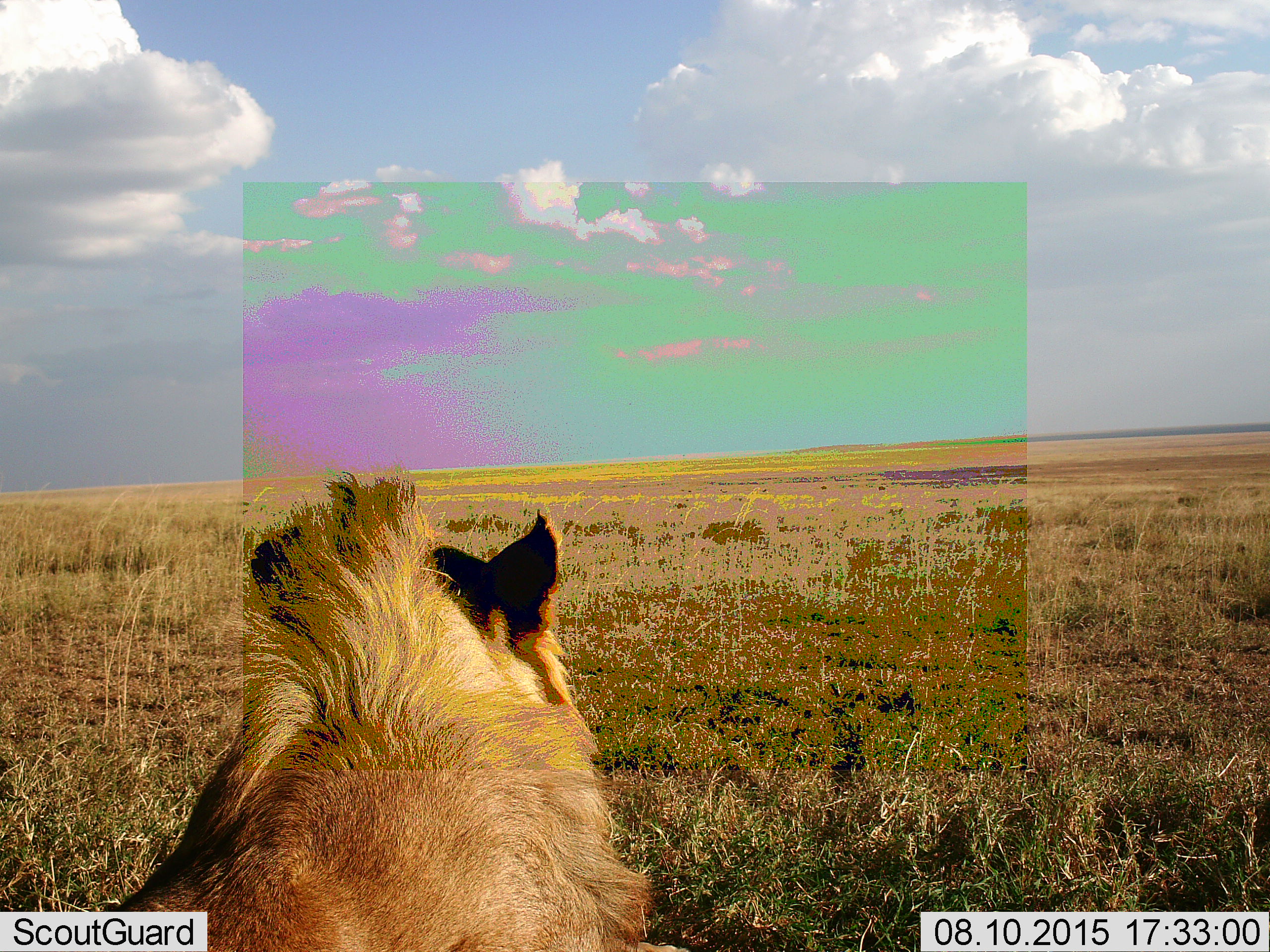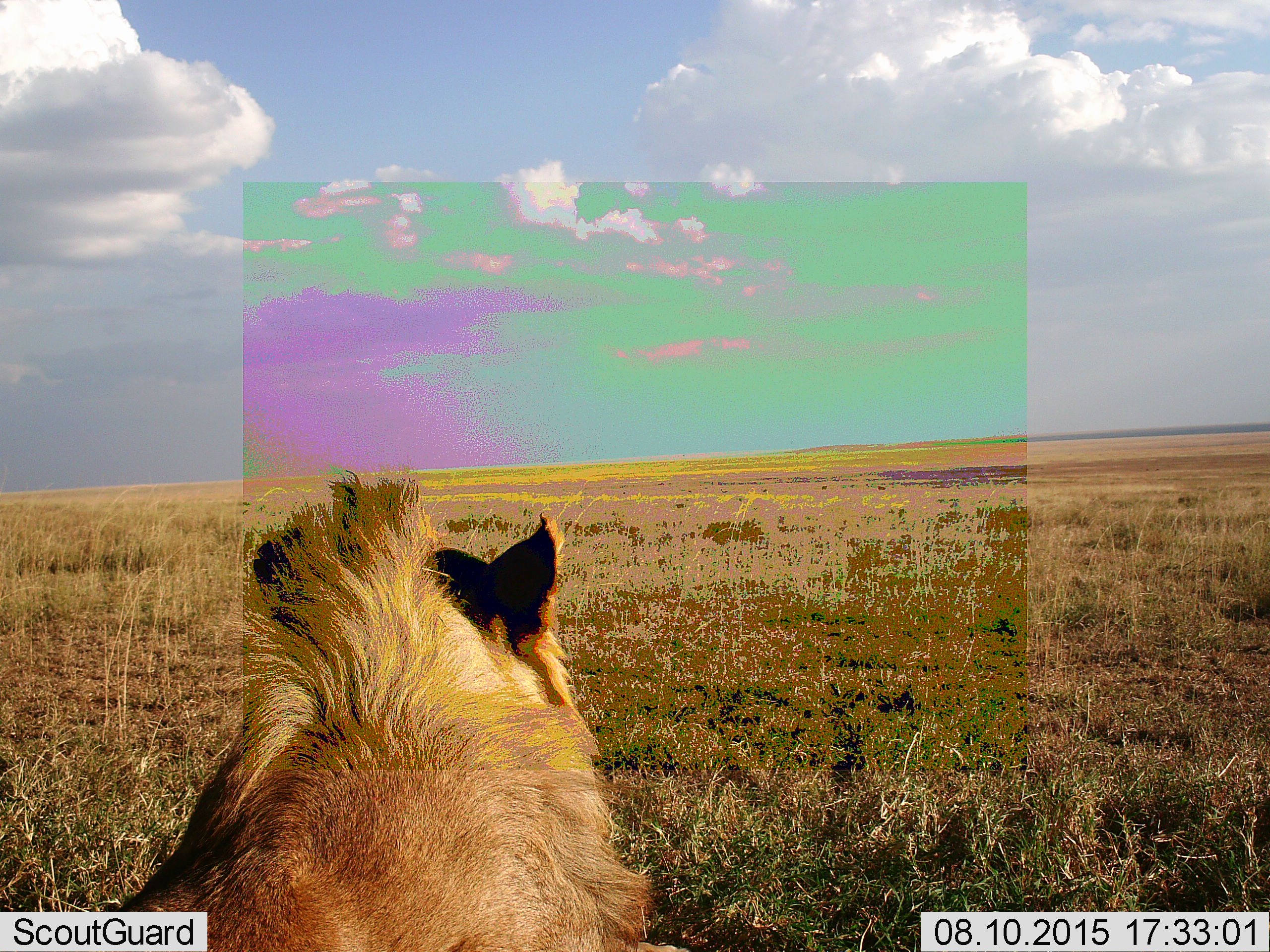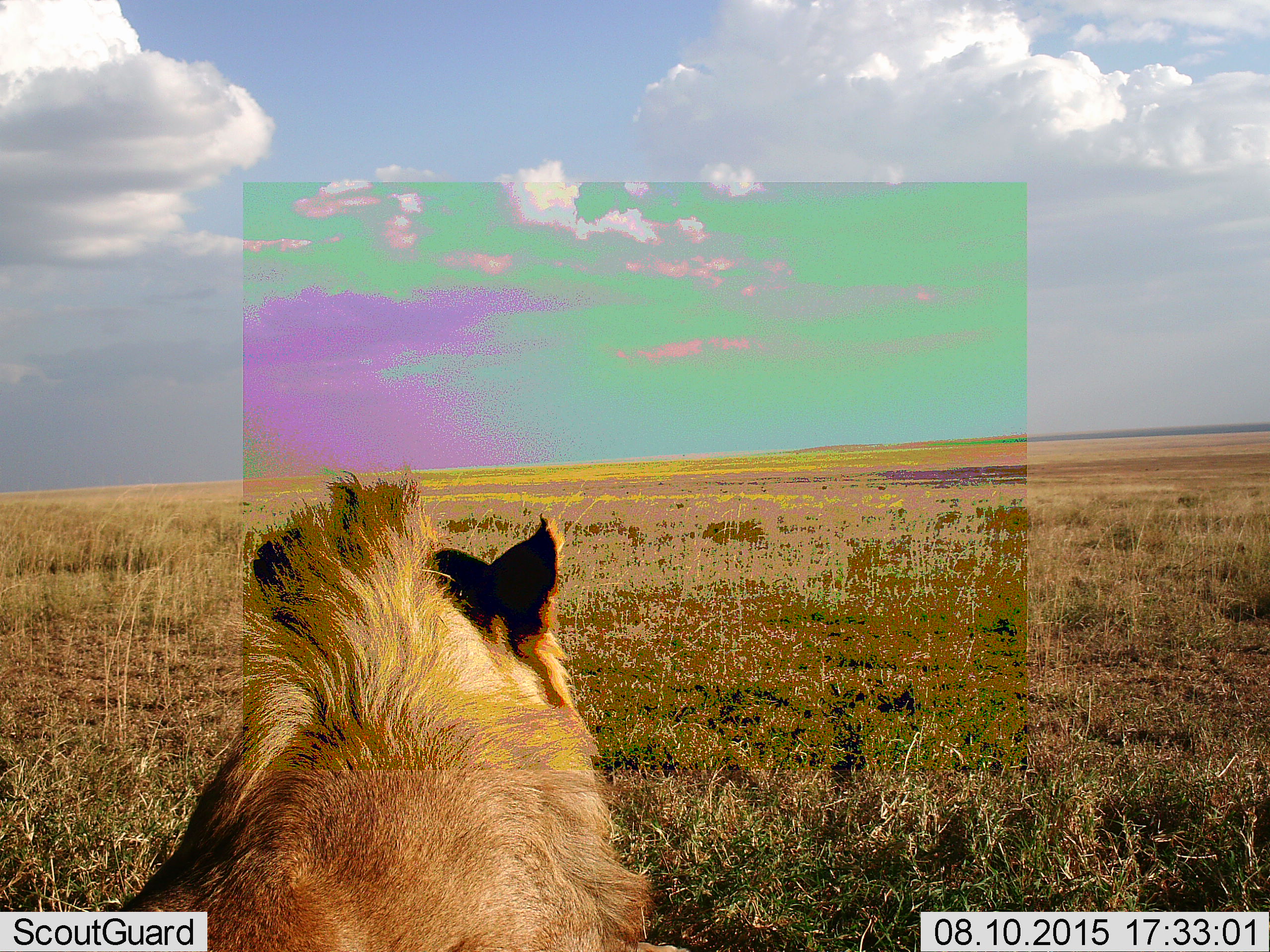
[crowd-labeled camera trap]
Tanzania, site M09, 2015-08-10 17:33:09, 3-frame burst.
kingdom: Animalia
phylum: Chordata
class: Mammalia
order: Carnivora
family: Felidae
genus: Panthera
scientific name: Panthera leo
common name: lion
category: lionmale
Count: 1.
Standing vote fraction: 14%.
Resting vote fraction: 100%.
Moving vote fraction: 0%.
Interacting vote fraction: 0%.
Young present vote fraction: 14%.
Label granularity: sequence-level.